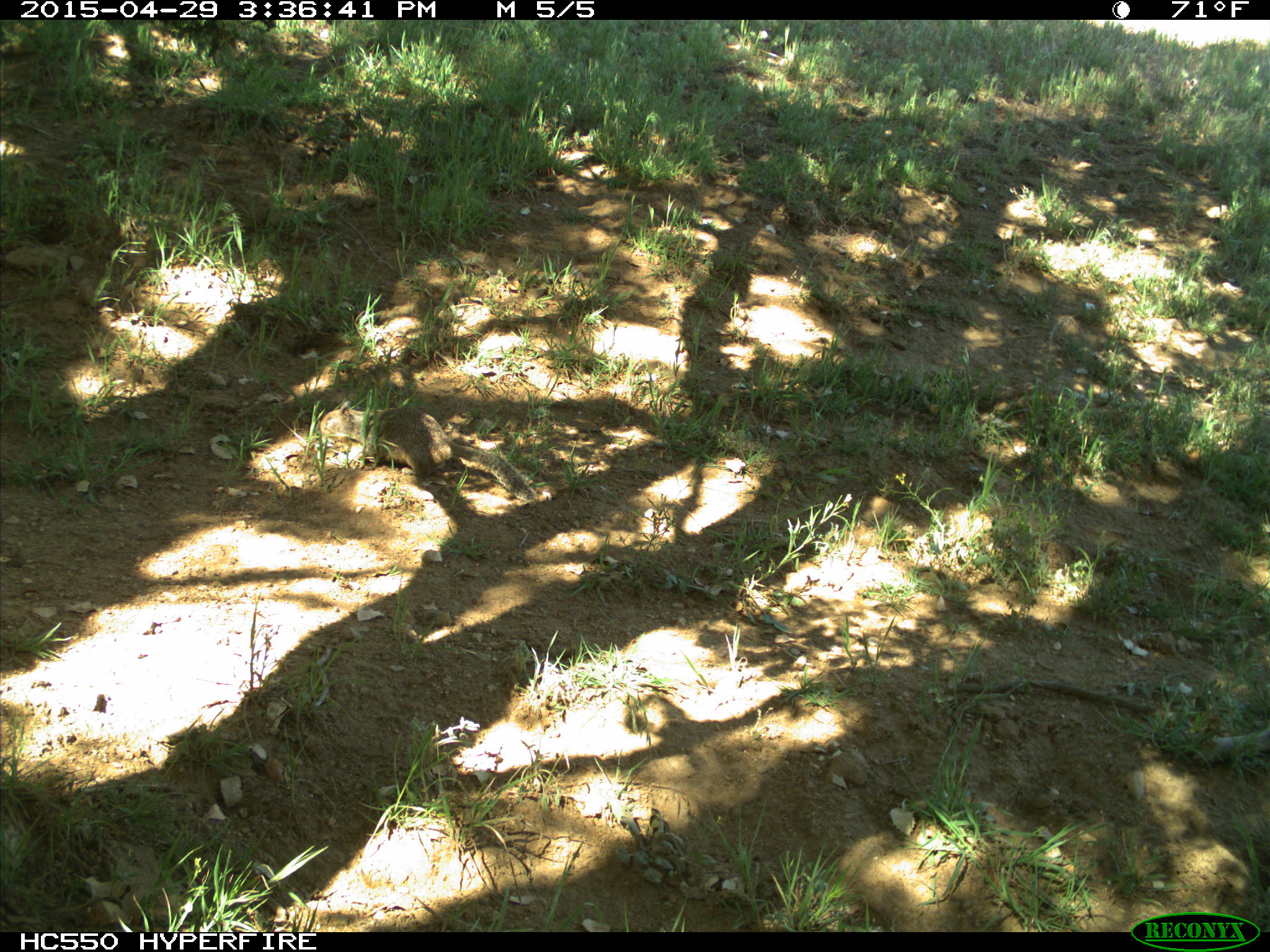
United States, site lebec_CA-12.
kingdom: Animalia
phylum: Chordata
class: Mammalia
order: Rodentia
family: Sciuridae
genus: Otospermophilus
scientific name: Otospermophilus beecheyi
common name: california ground squirrel